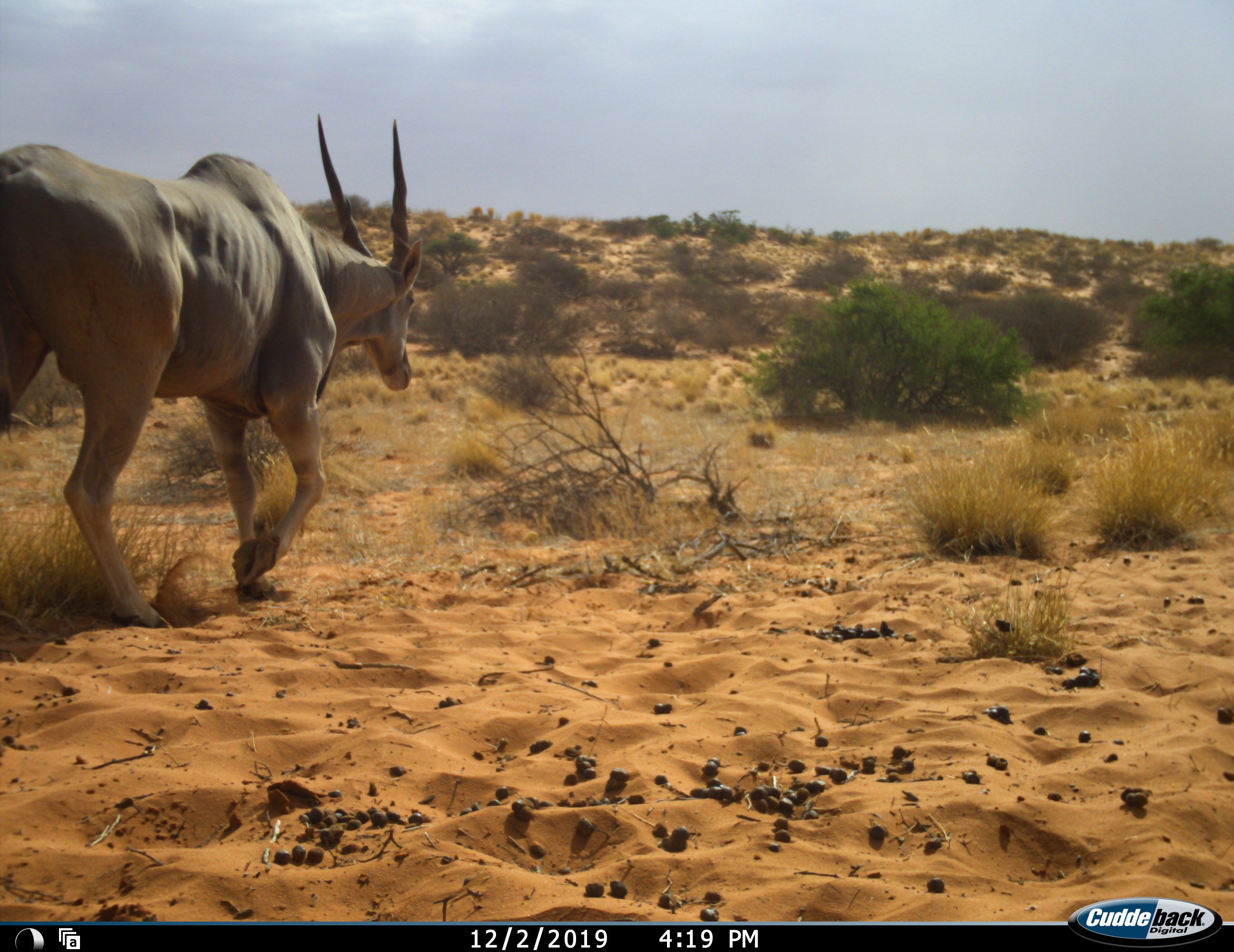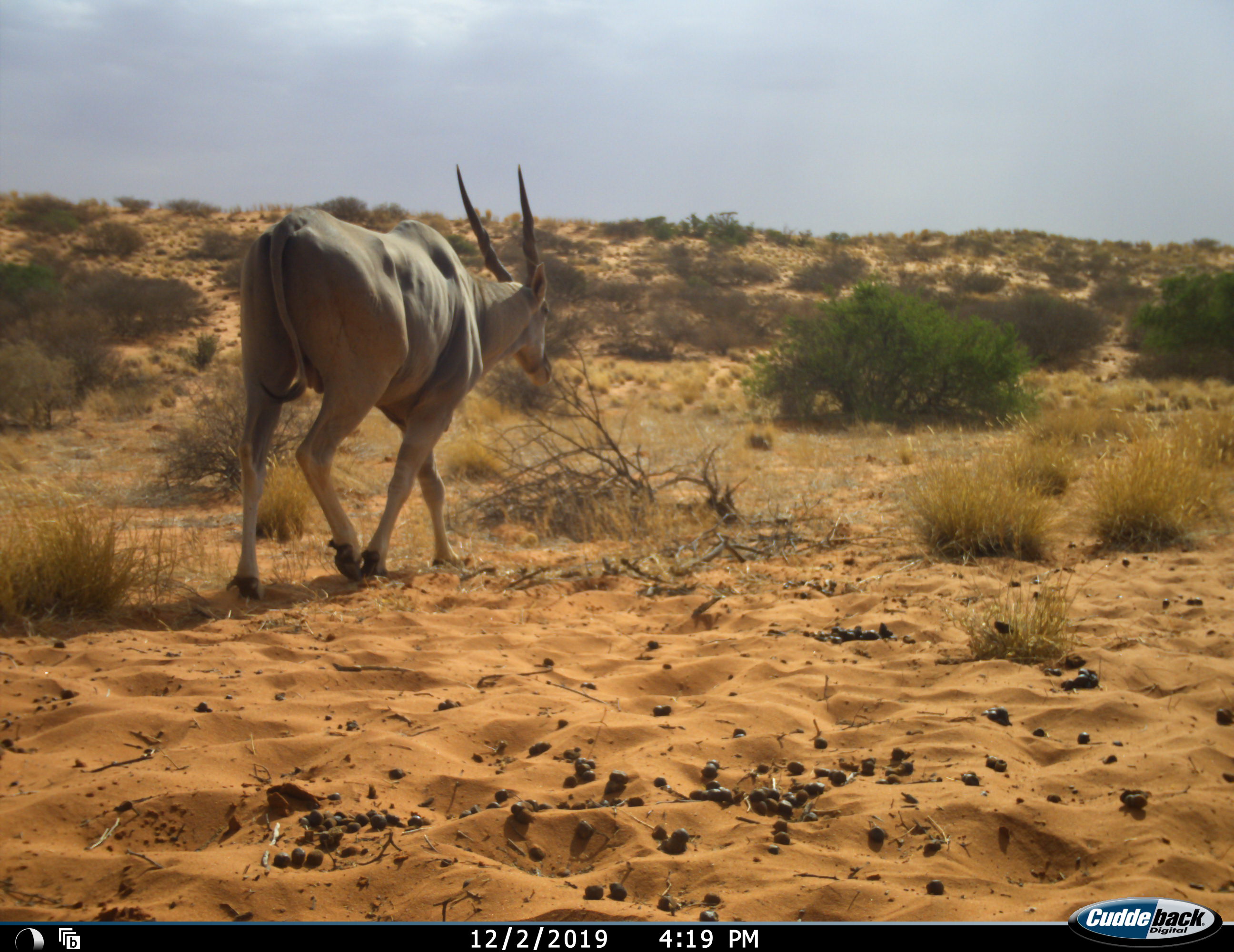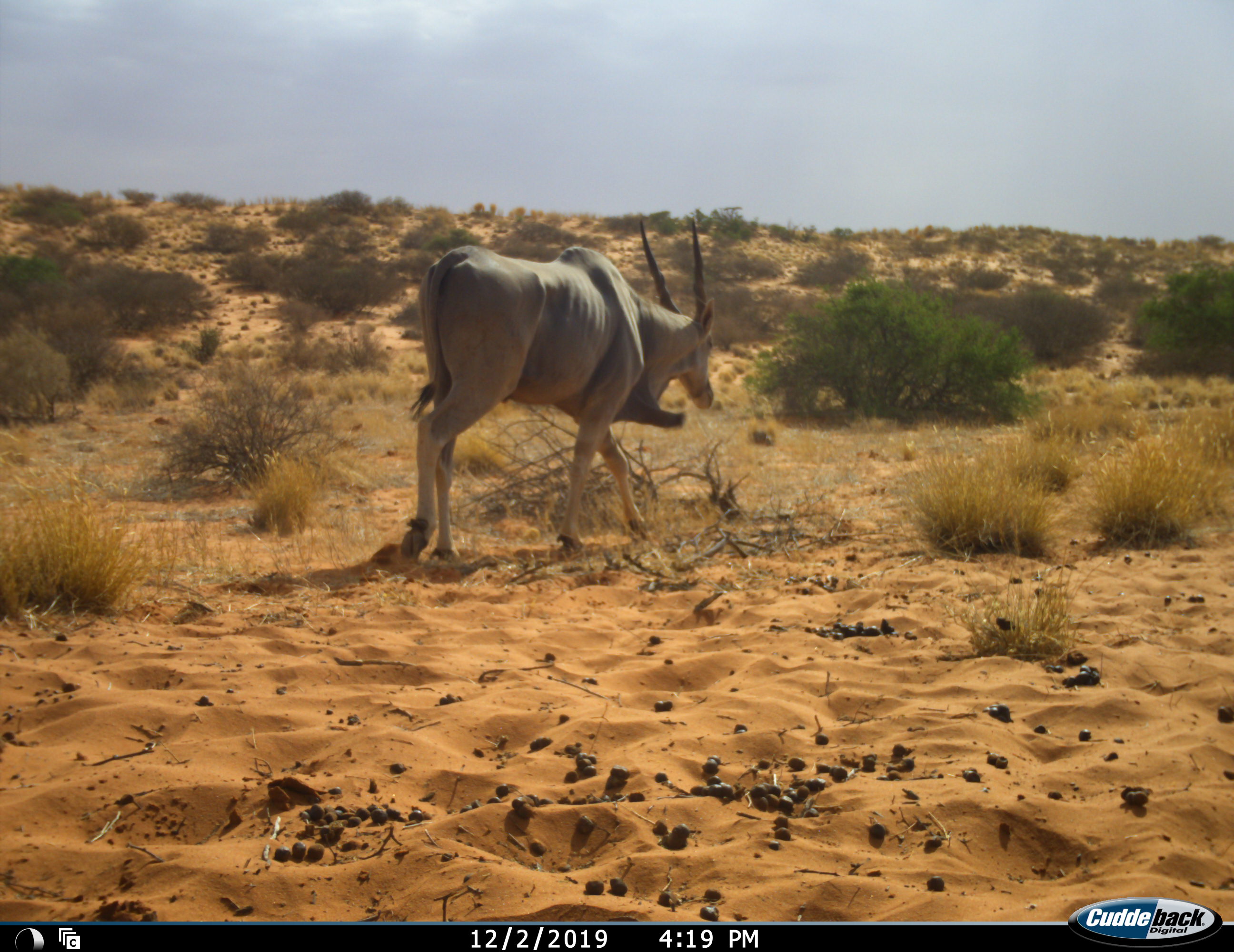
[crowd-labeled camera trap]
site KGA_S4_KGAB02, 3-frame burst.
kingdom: Animalia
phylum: Chordata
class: Mammalia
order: Artiodactyla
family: Bovidae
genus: Tragelaphus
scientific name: Tragelaphus oryx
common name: eland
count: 1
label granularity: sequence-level